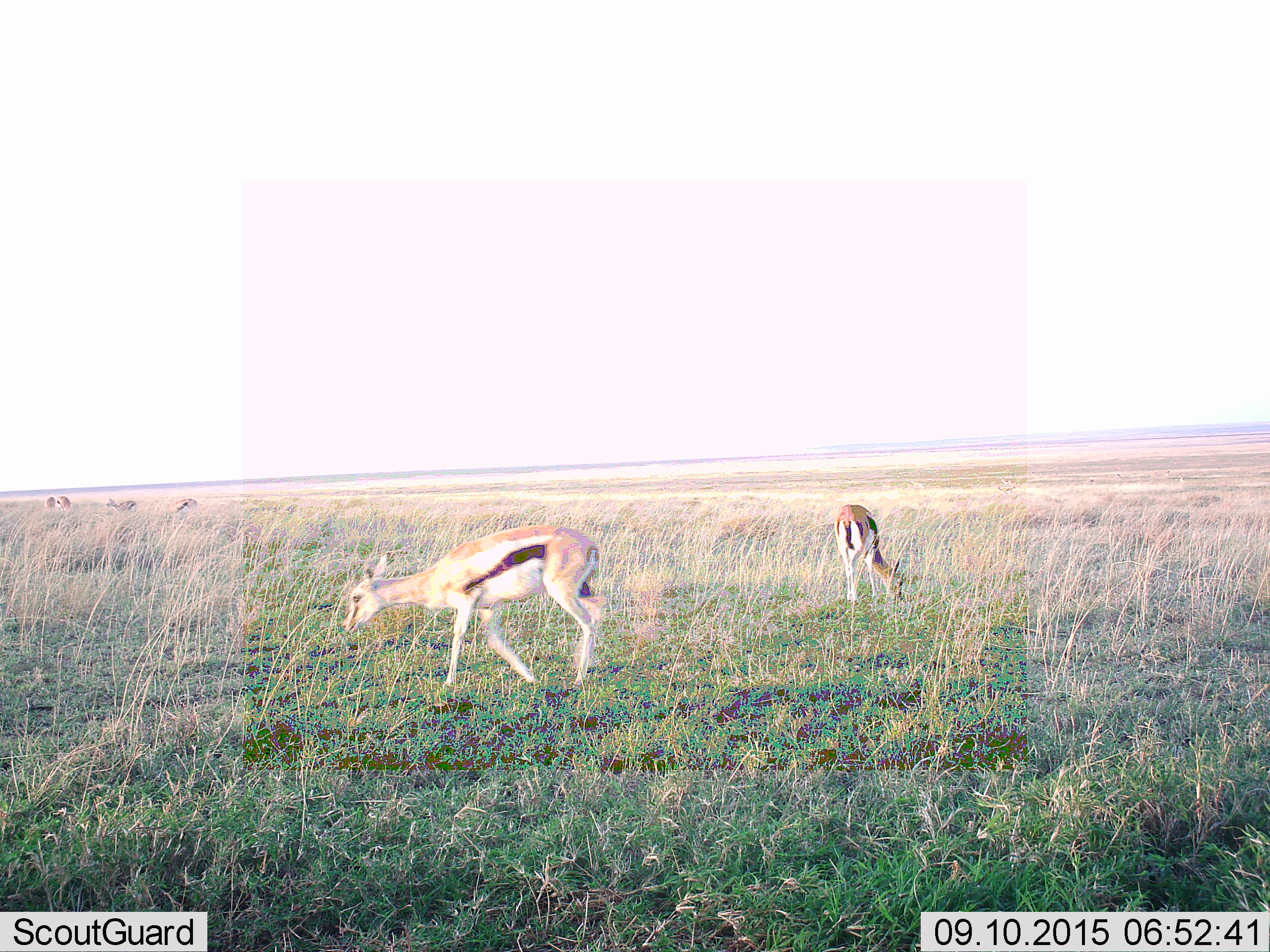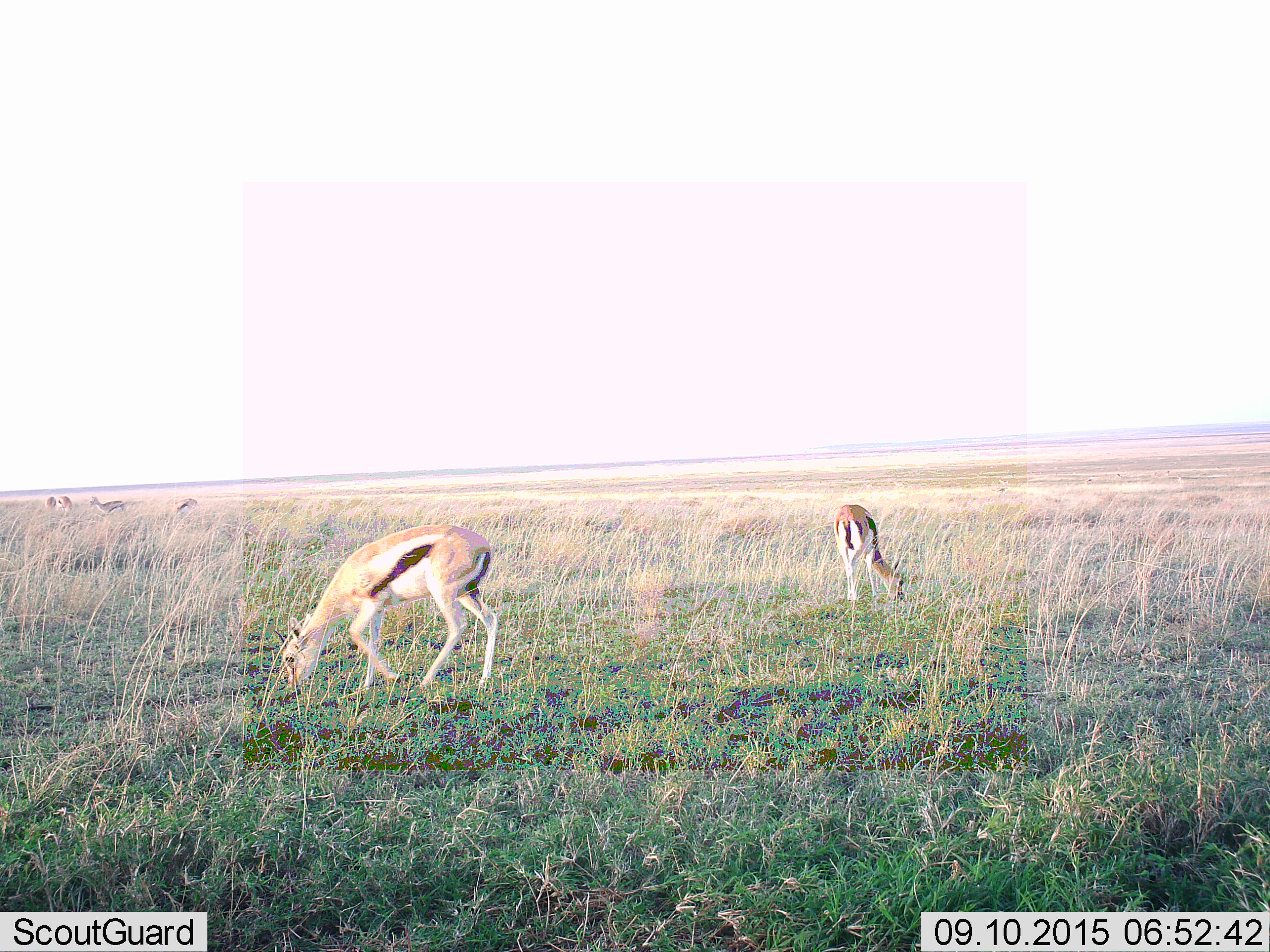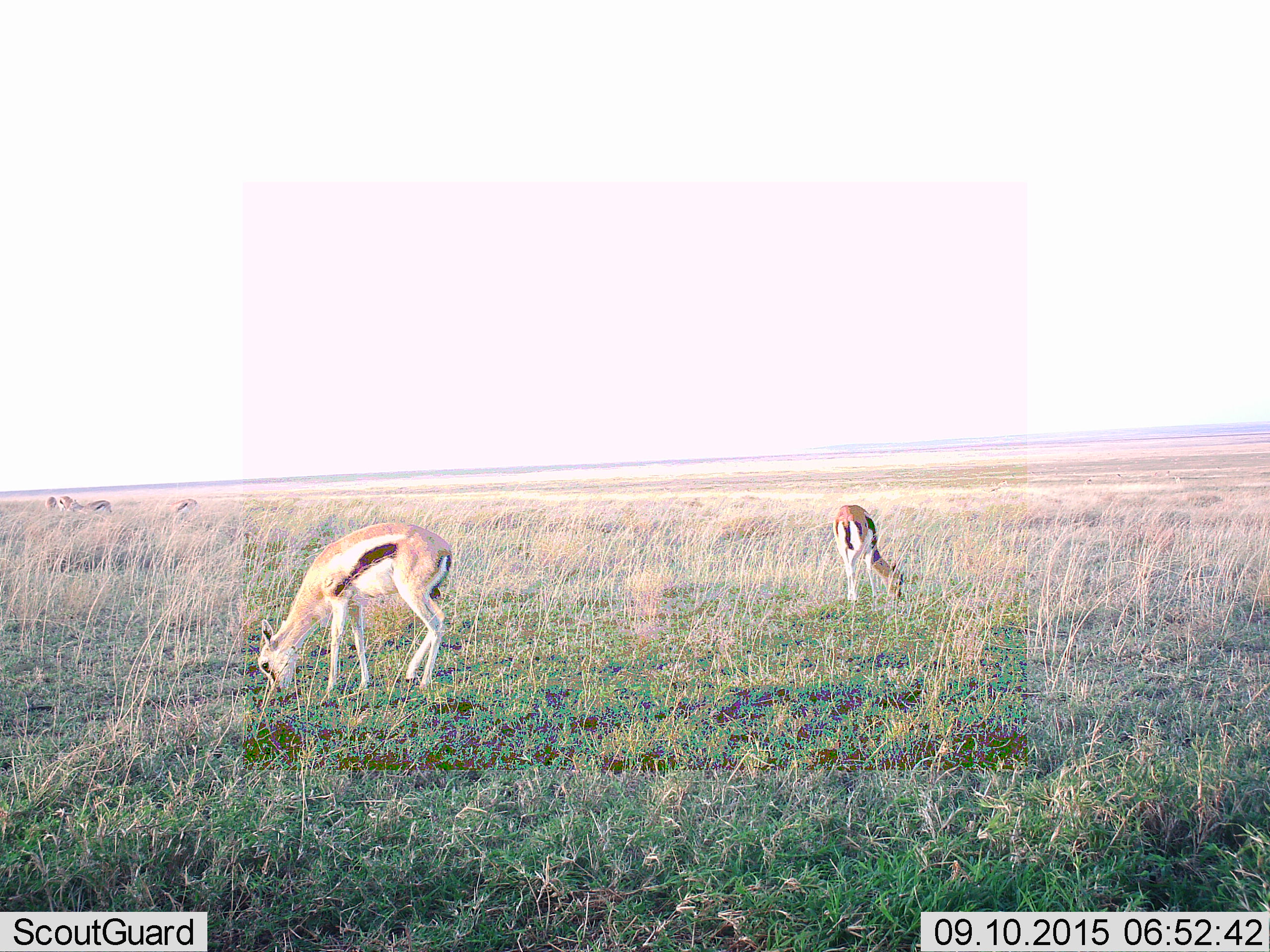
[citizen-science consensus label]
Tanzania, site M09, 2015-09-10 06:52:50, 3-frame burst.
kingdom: Animalia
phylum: Chordata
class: Mammalia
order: Artiodactyla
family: Bovidae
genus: Eudorcas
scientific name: Eudorcas thomsonii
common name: thomson's gazelle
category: gazellethomsons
Gazellethomsons (thomson's gazelle) (Eudorcas thomsonii), count 6. Behavior (volunteer vote fractions): standing 25%, resting 0%, moving 50%, interacting 0%. Young present (vote fraction): 0%. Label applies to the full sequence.